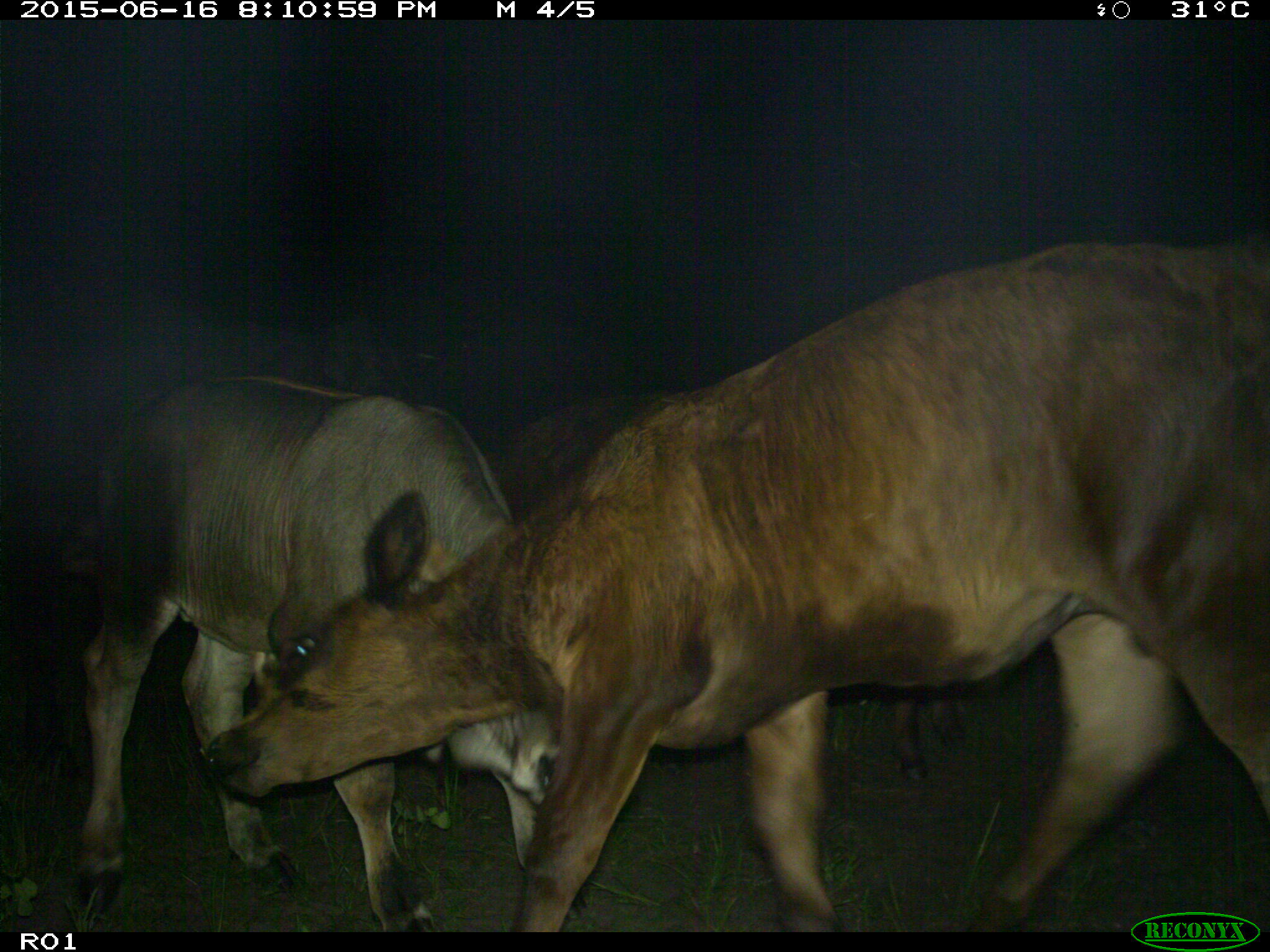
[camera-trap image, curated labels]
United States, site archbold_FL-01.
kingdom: Animalia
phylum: Chordata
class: Mammalia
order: Artiodactyla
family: Bovidae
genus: Bos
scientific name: Bos taurus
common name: domestic cow